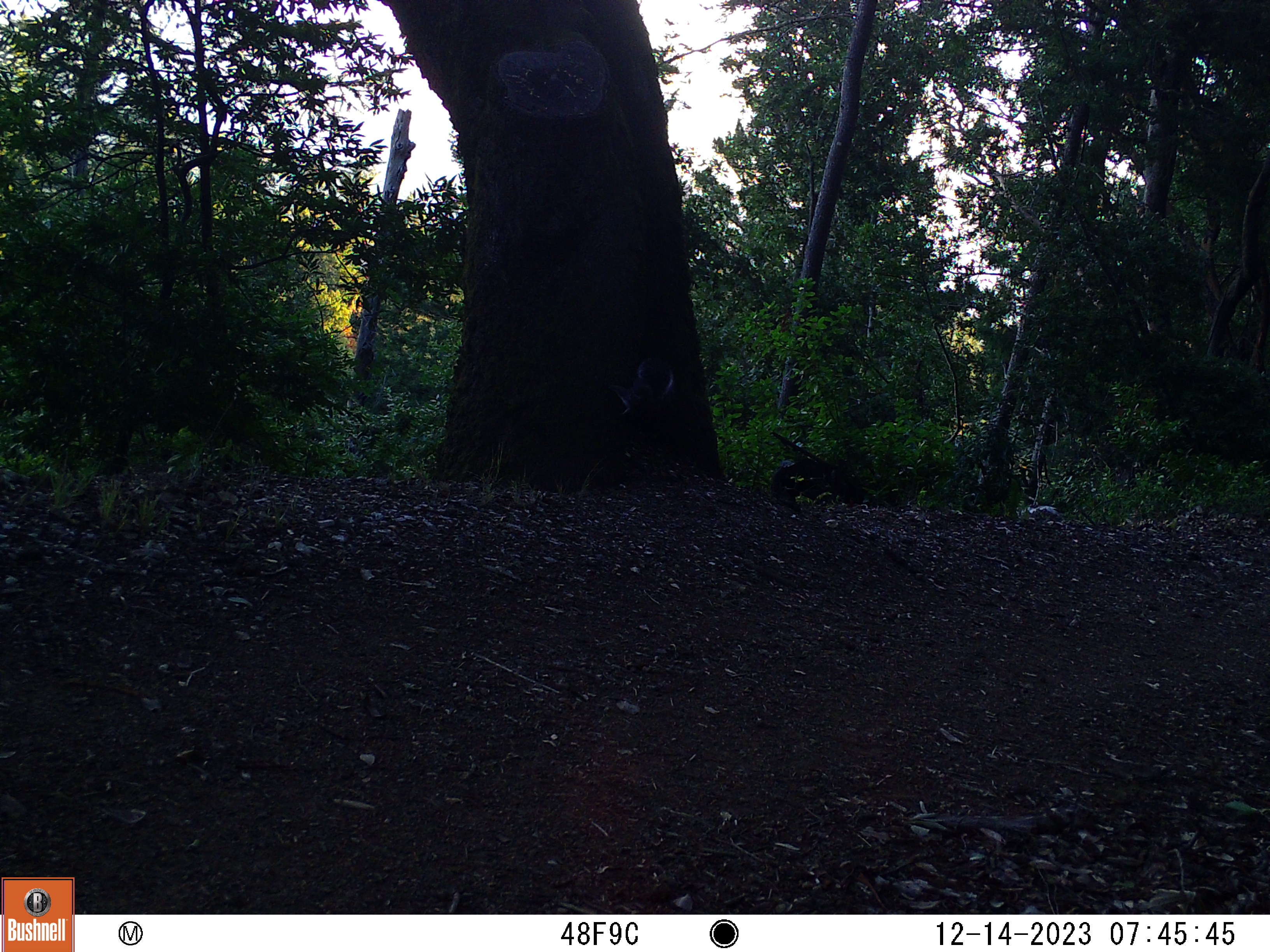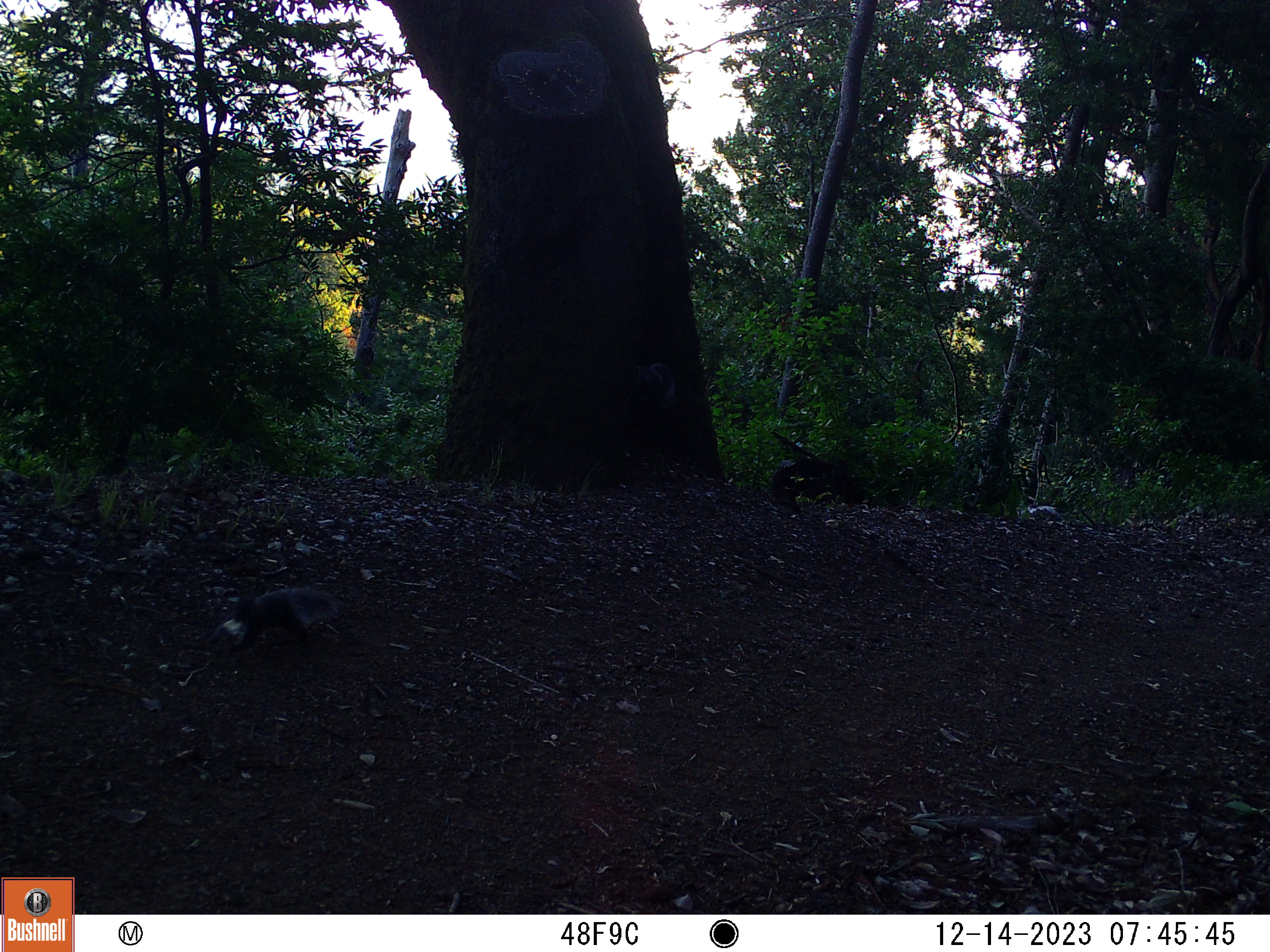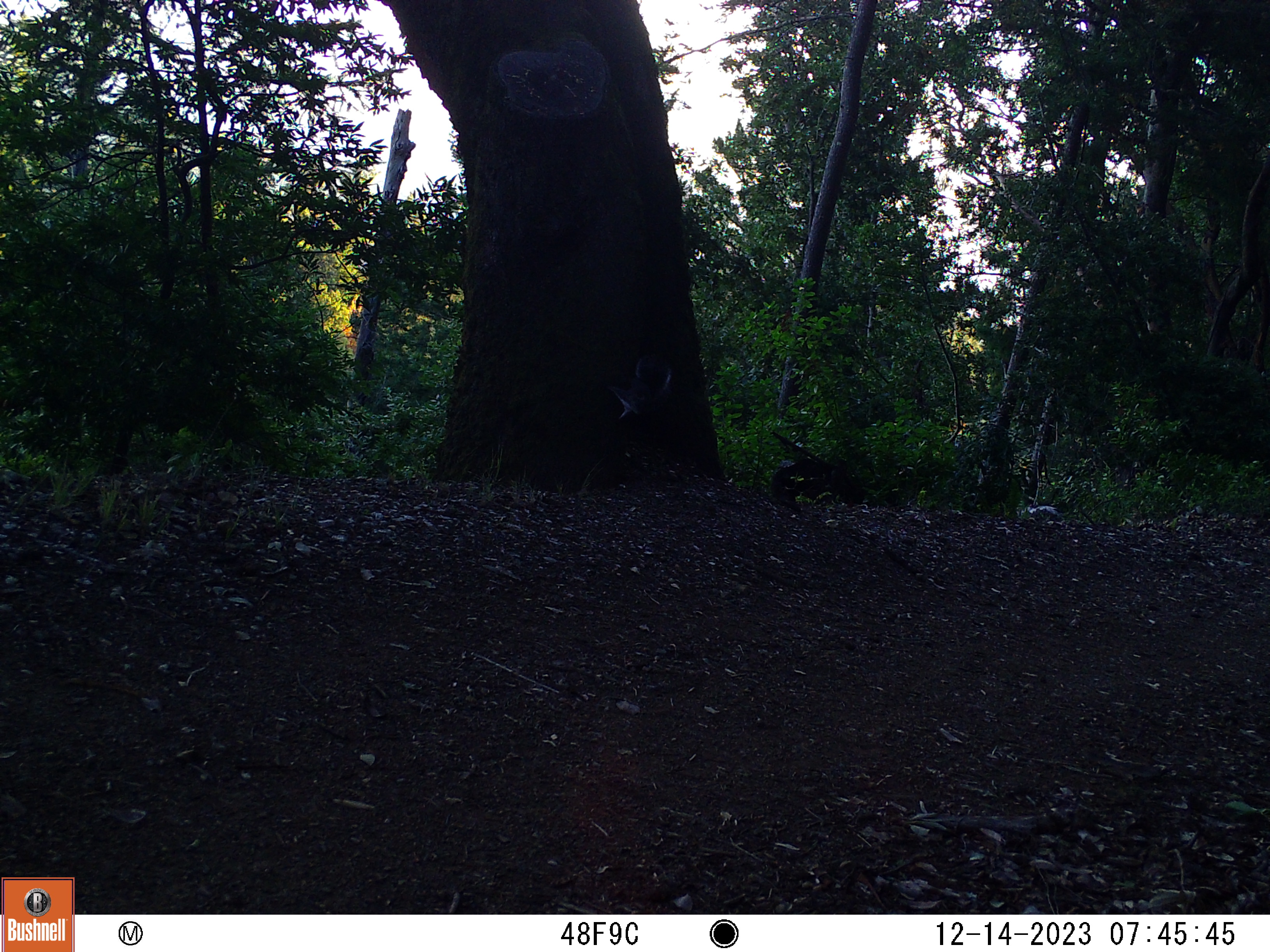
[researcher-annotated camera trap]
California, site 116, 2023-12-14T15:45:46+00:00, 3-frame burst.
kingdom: Animalia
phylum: Chordata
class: Mammalia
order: Rodentia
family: Sciuridae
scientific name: Sciuridae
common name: squirrel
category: unknown squirrel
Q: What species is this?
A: Unknown squirrel (squirrel) (Sciuridae).